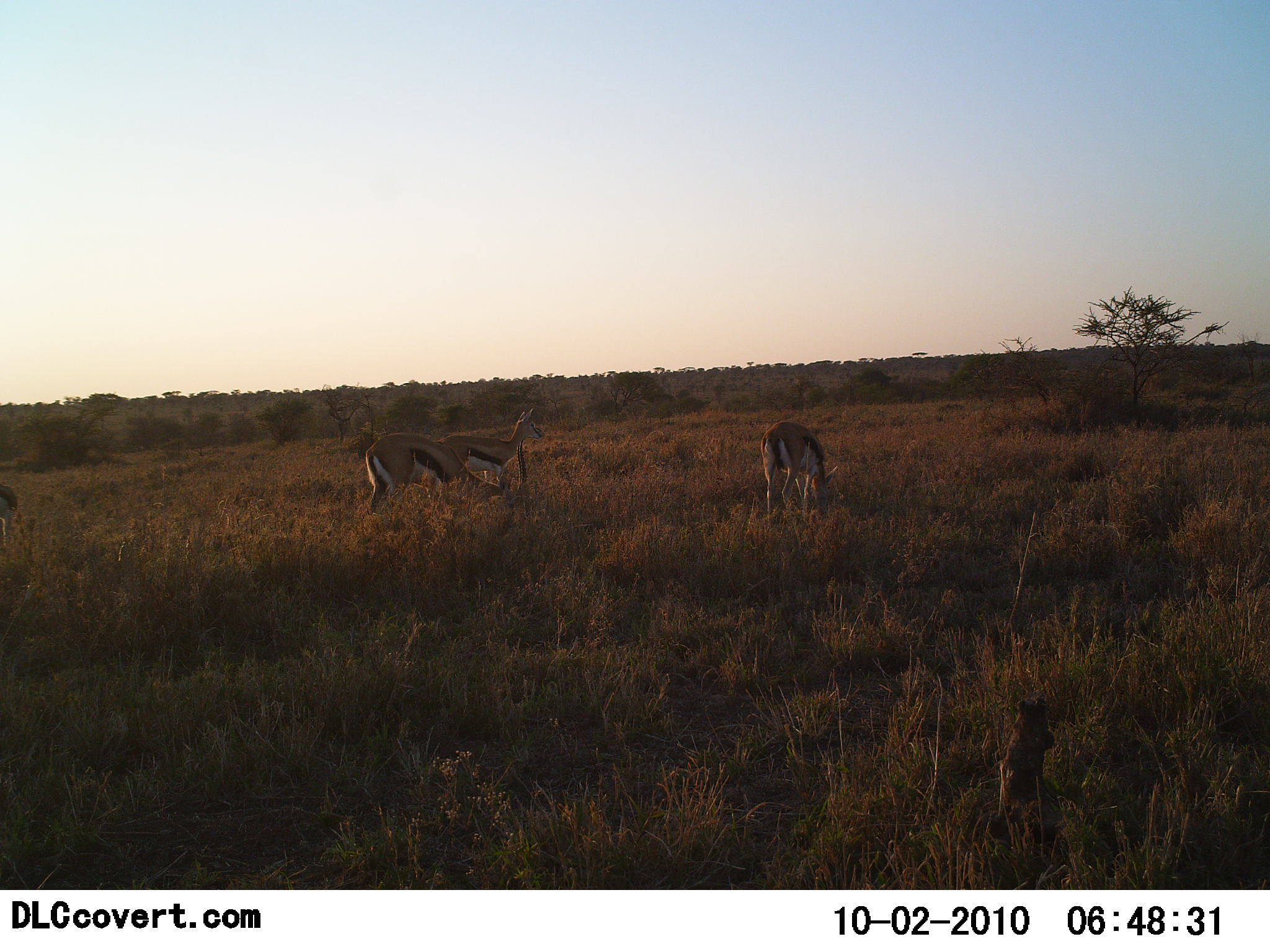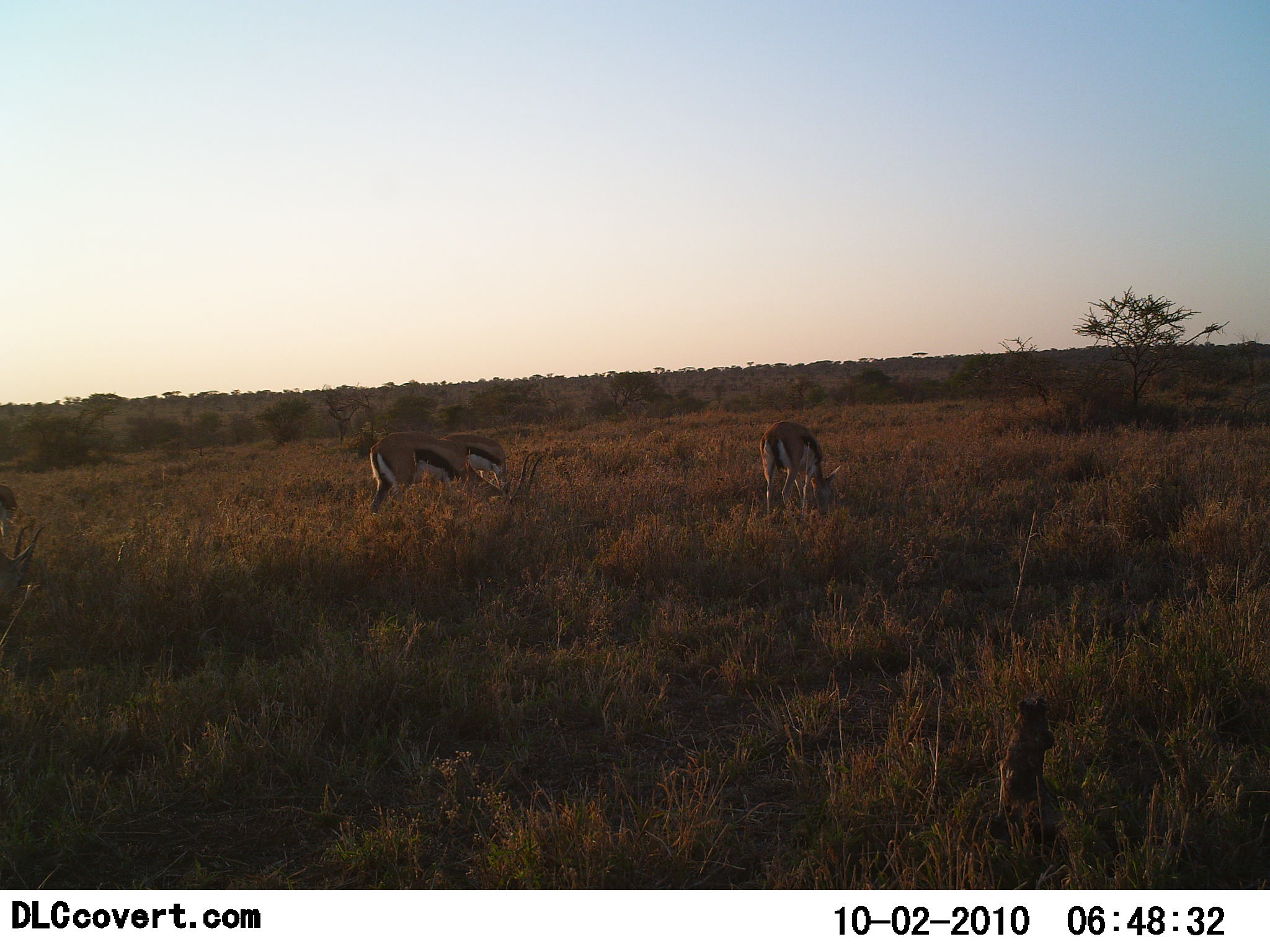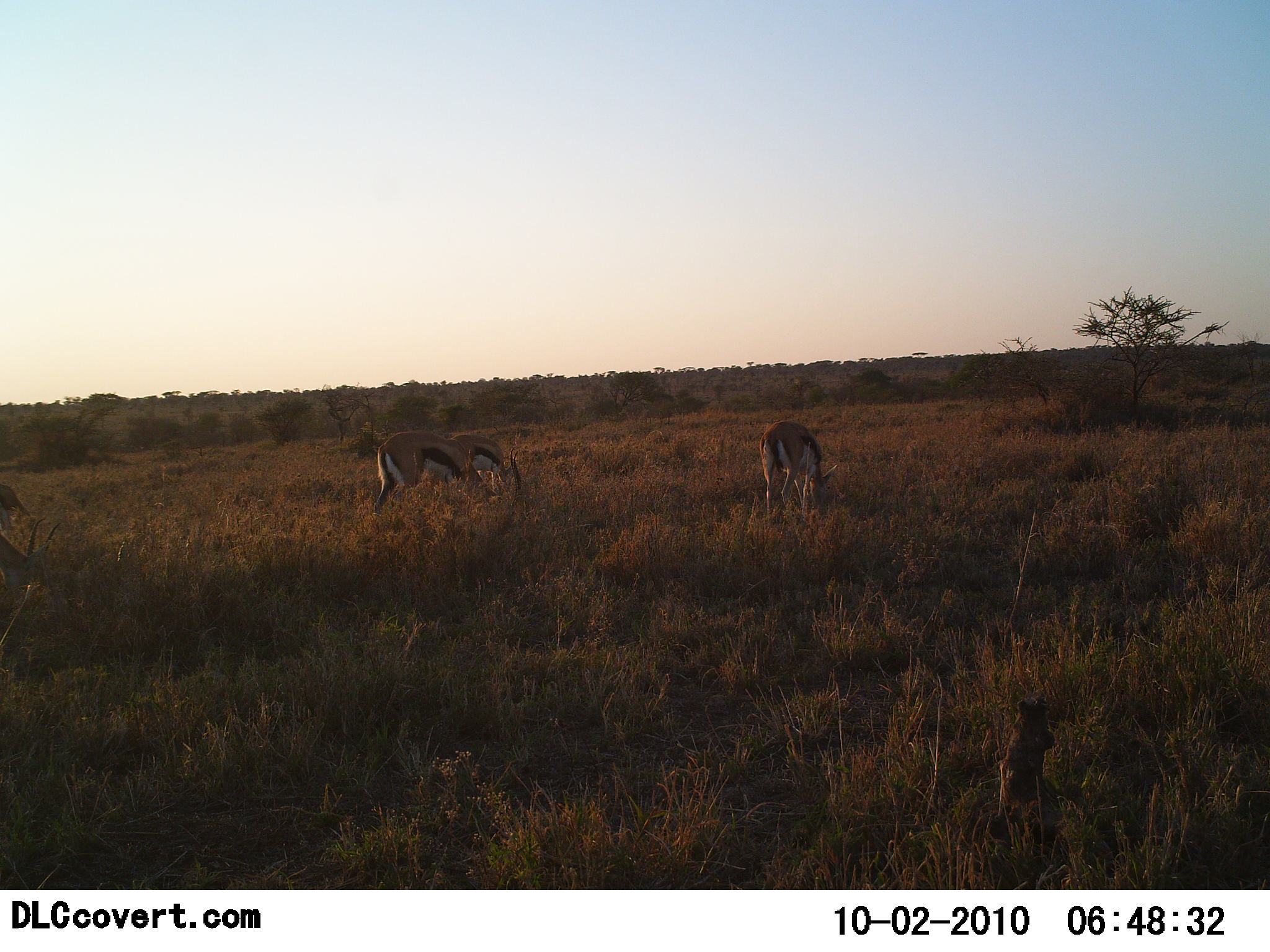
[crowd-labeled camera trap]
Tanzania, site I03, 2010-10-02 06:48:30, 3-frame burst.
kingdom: Animalia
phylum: Chordata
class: Mammalia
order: Artiodactyla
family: Bovidae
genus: Eudorcas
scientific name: Eudorcas thomsonii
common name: thomson's gazelle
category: gazellethomsons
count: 3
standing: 20%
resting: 7%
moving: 0%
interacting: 7%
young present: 0%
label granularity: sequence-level